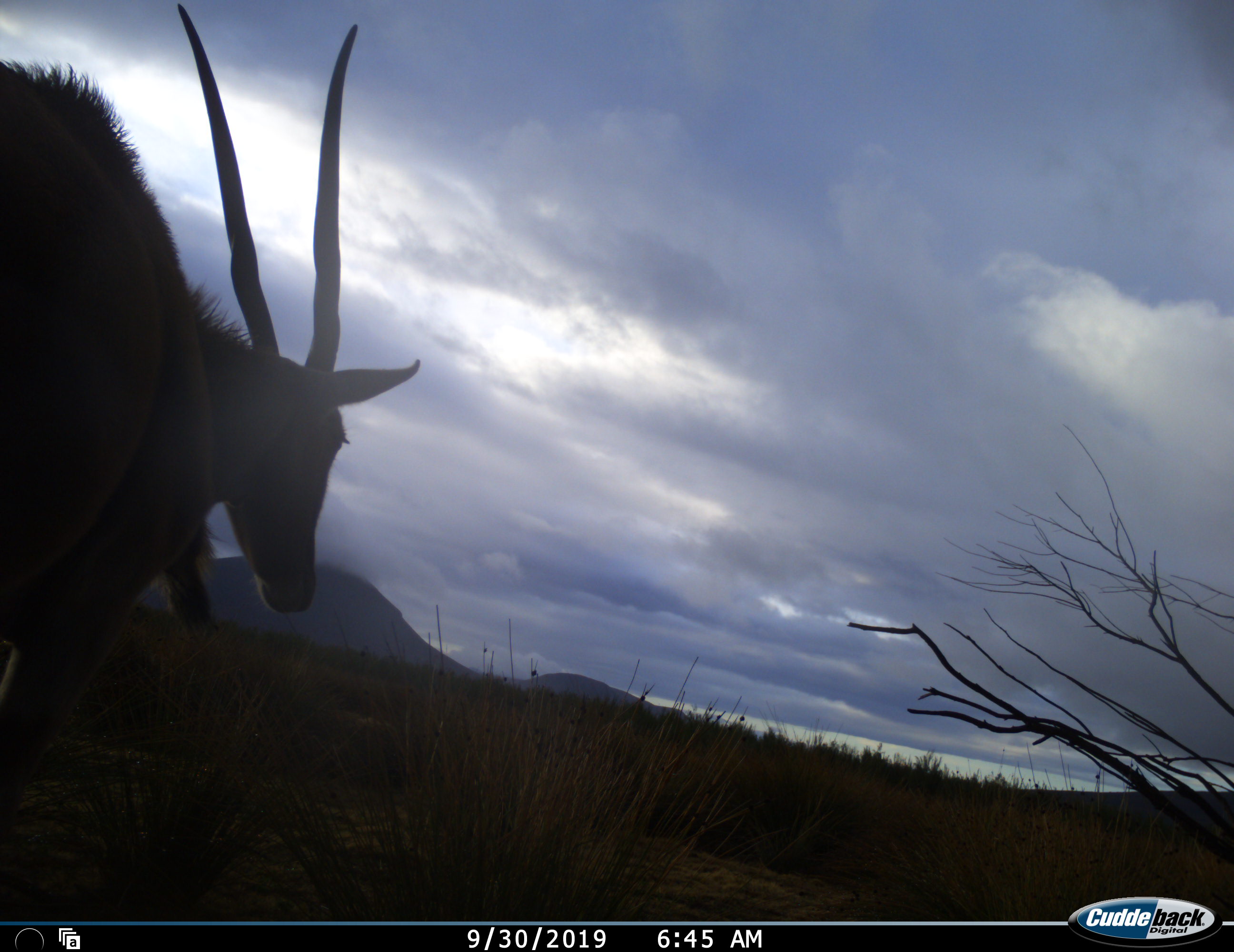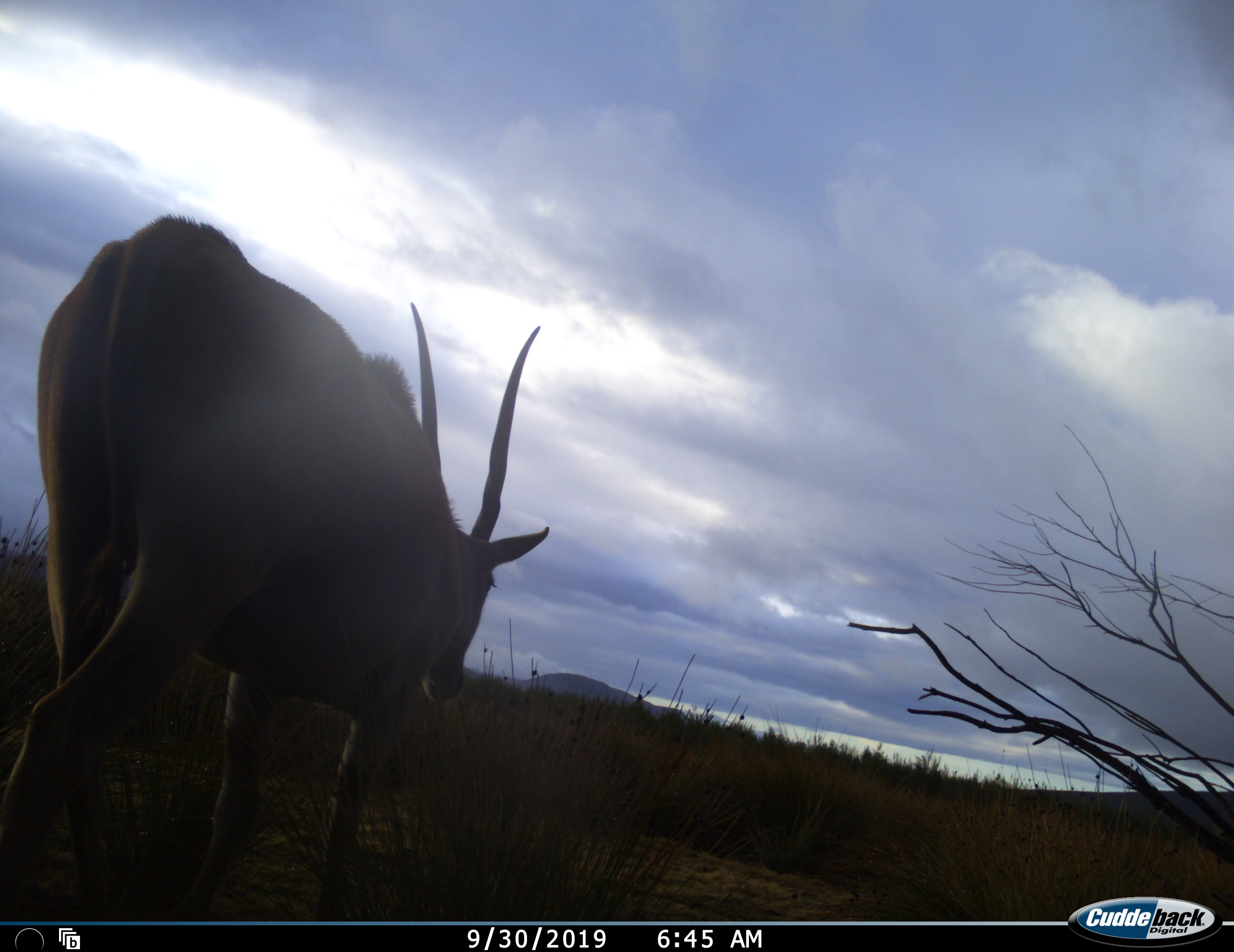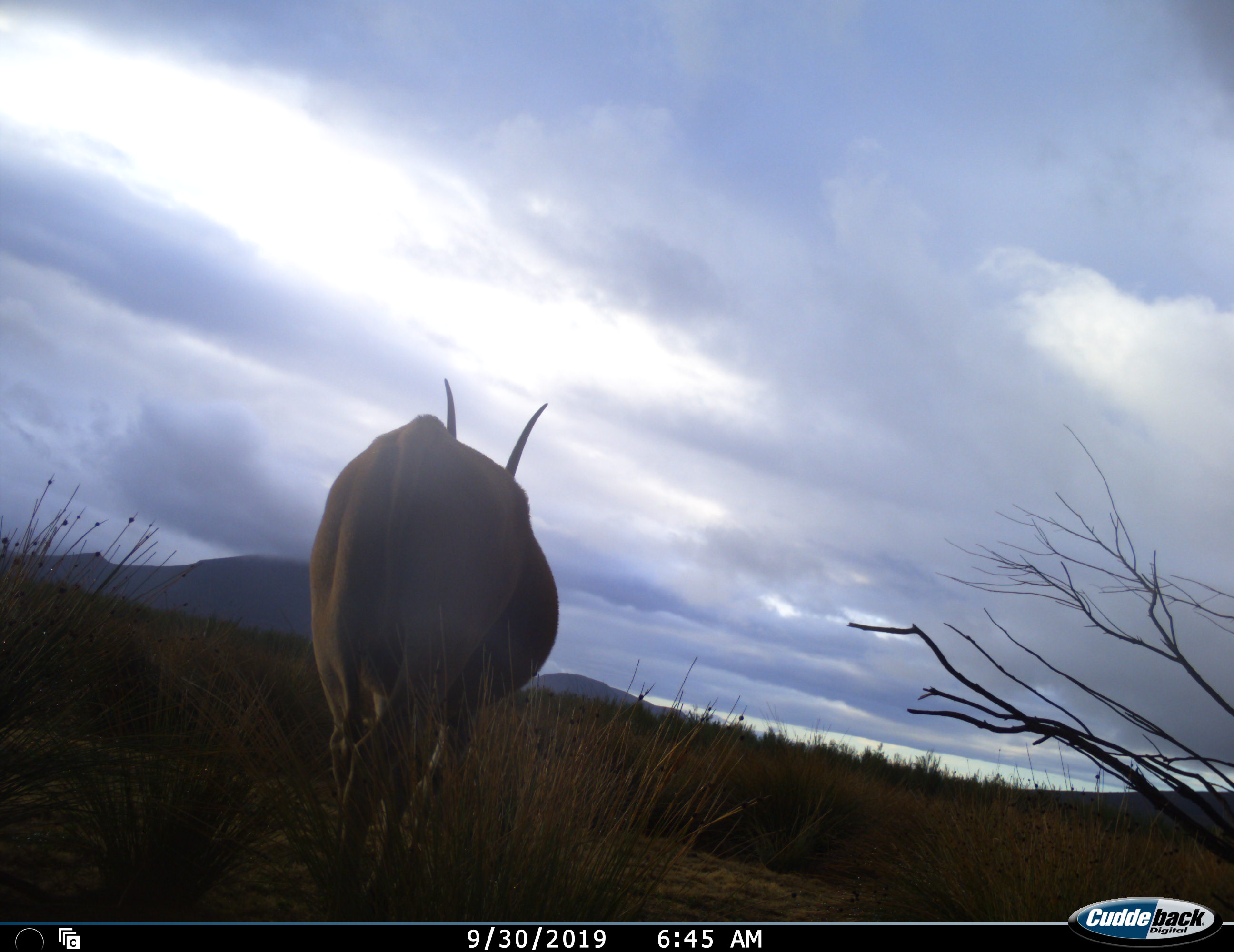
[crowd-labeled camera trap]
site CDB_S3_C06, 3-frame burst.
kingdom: Animalia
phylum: Chordata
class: Mammalia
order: Artiodactyla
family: Bovidae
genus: Tragelaphus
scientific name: Tragelaphus oryx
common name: eland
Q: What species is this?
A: Eland (Tragelaphus oryx).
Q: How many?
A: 1.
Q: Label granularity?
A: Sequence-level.